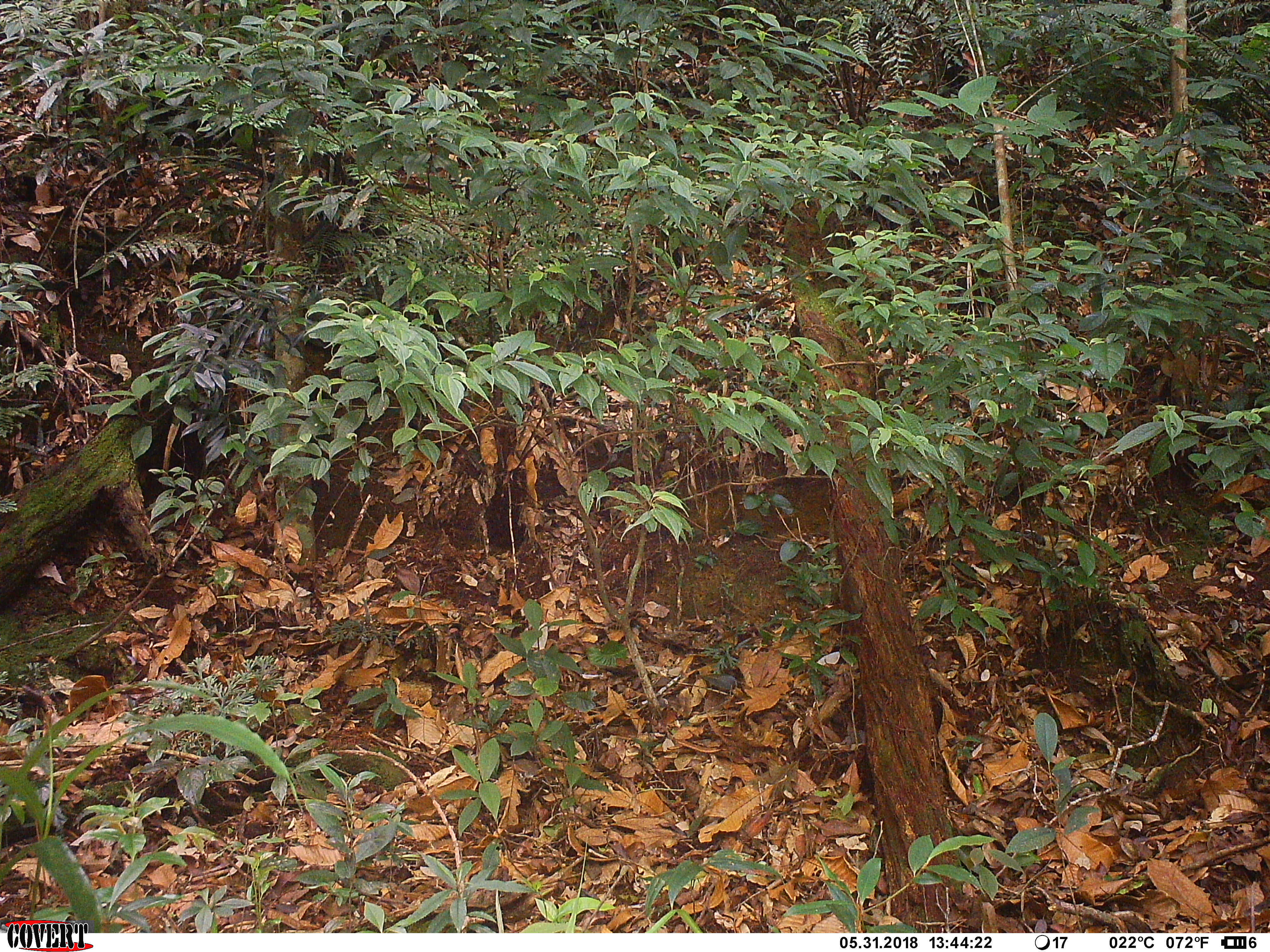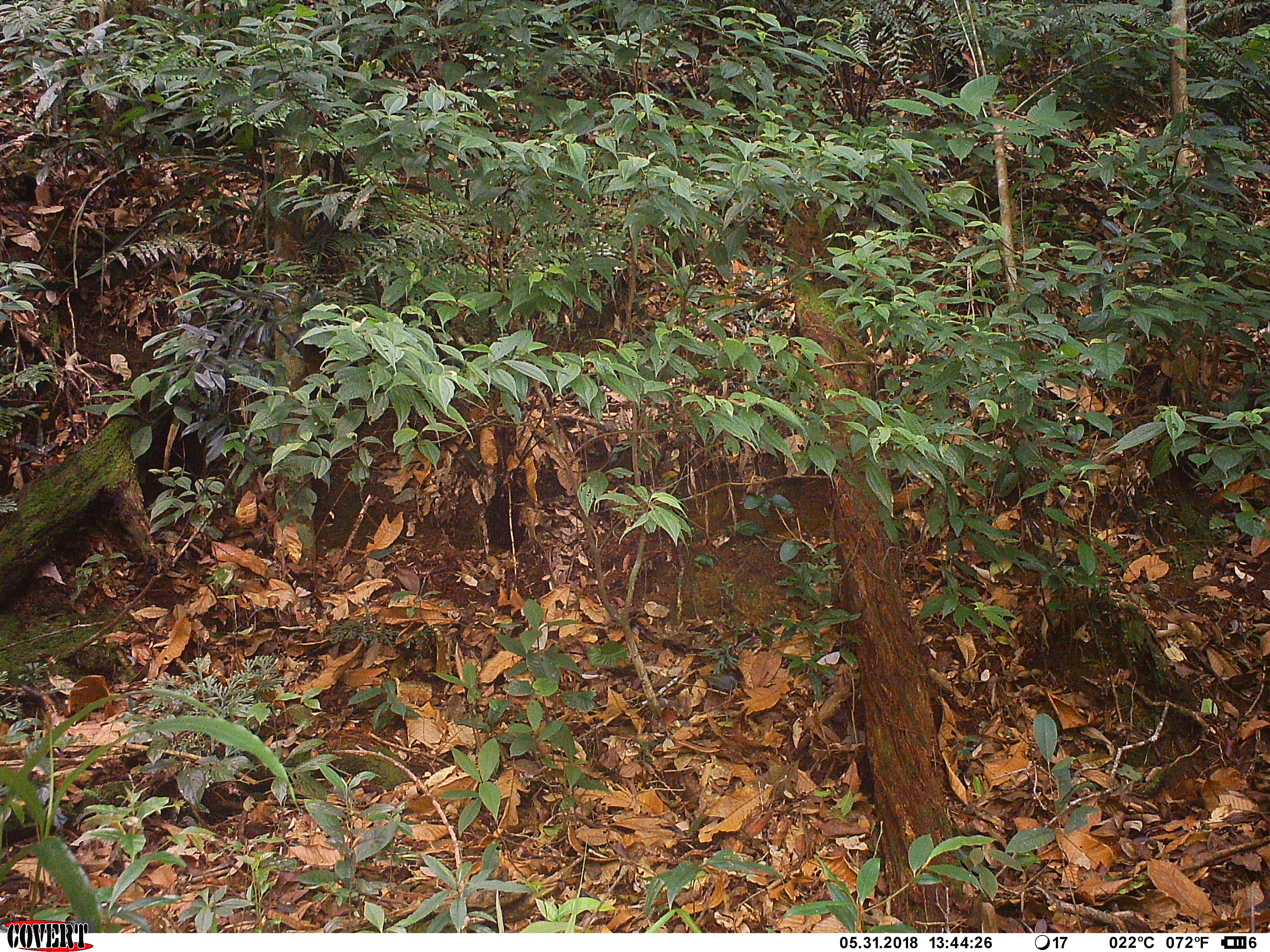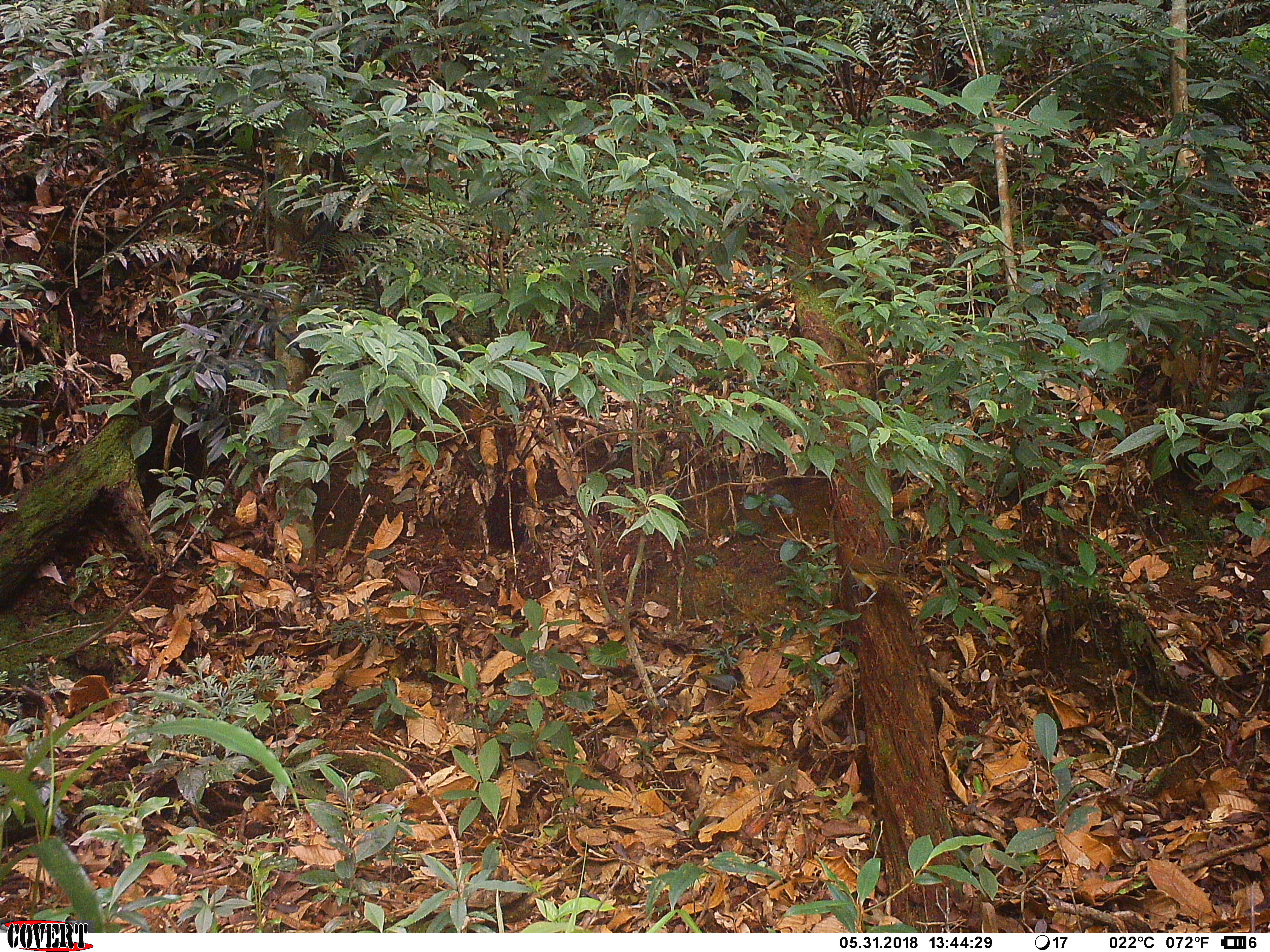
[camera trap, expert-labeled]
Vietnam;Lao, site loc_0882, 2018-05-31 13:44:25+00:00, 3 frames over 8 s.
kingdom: Animalia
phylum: Chordata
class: Aves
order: Passeriformes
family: Leiothrichidae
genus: Pterorhinus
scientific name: Pterorhinus pectoralis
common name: necklaced laughingthrush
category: necklaced laughingthrush sp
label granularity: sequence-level